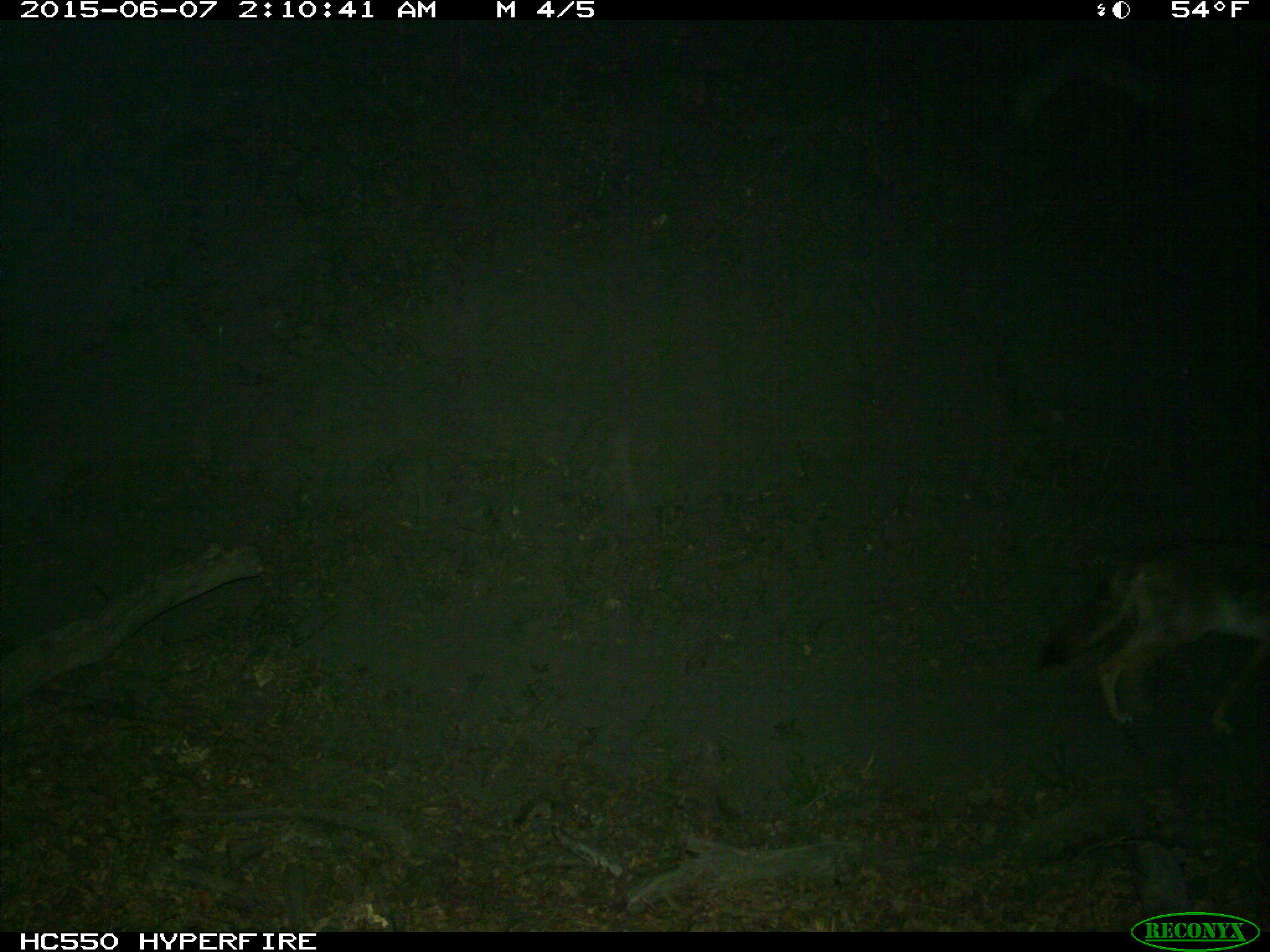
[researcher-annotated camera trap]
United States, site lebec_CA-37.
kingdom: Animalia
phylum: Chordata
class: Mammalia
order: Carnivora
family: Canidae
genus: Canis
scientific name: Canis latrans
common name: coyote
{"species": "Canis latrans (coyote)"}